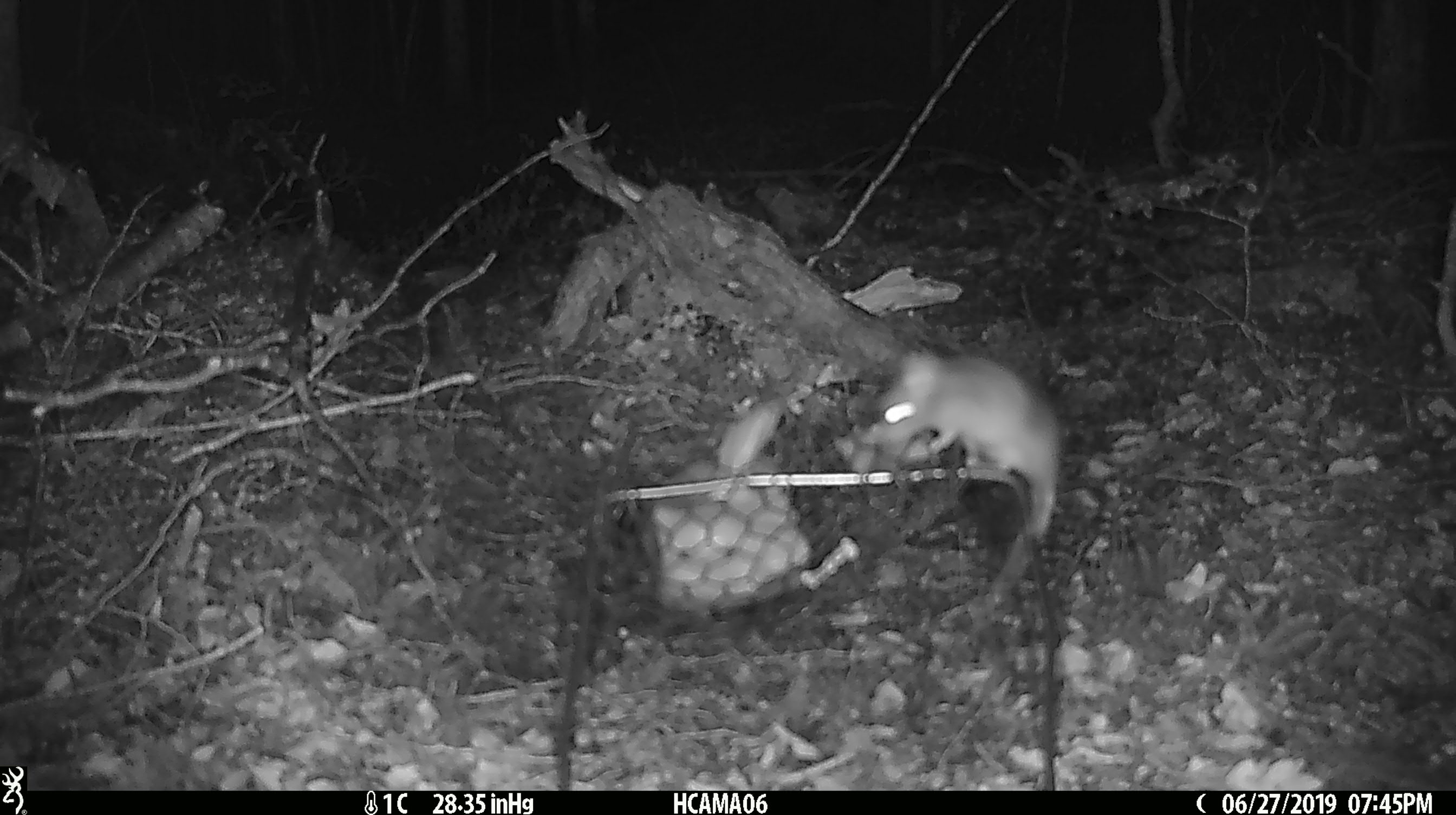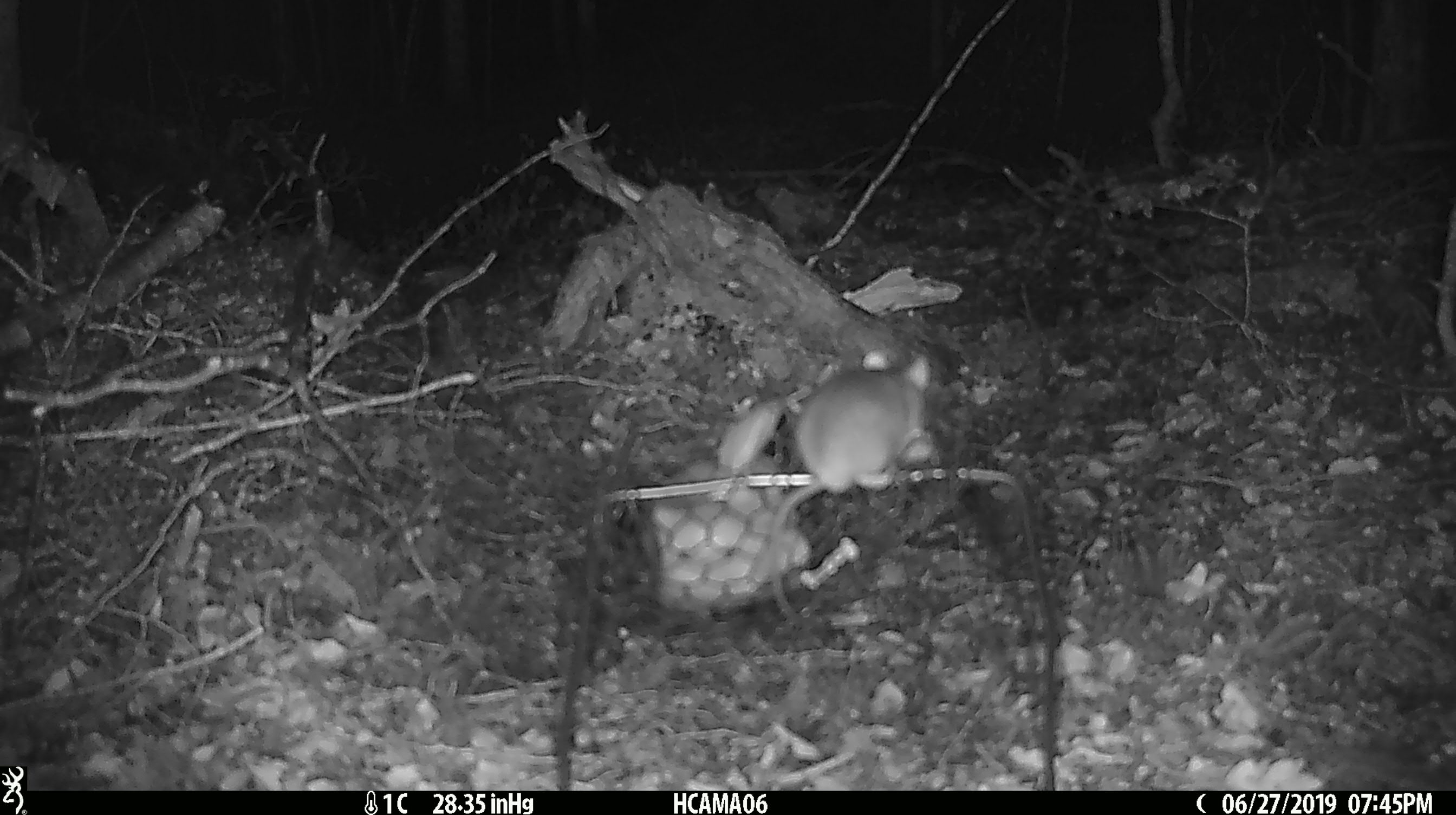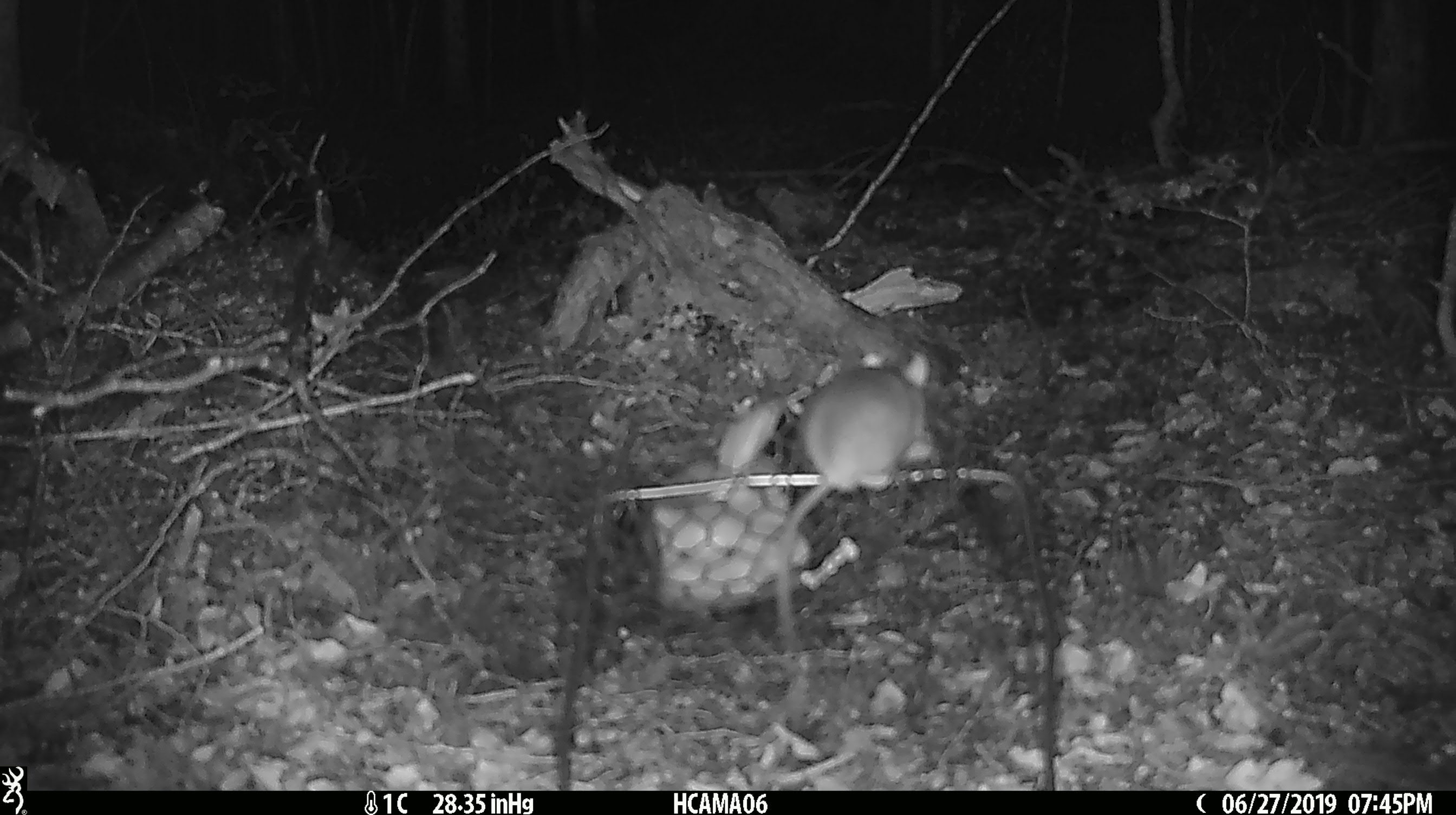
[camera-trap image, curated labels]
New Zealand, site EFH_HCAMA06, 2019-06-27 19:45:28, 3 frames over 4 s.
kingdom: Animalia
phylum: Chordata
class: Mammalia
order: Rodentia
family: Muridae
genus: Mus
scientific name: Mus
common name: mouse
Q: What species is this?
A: Mouse (Mus).